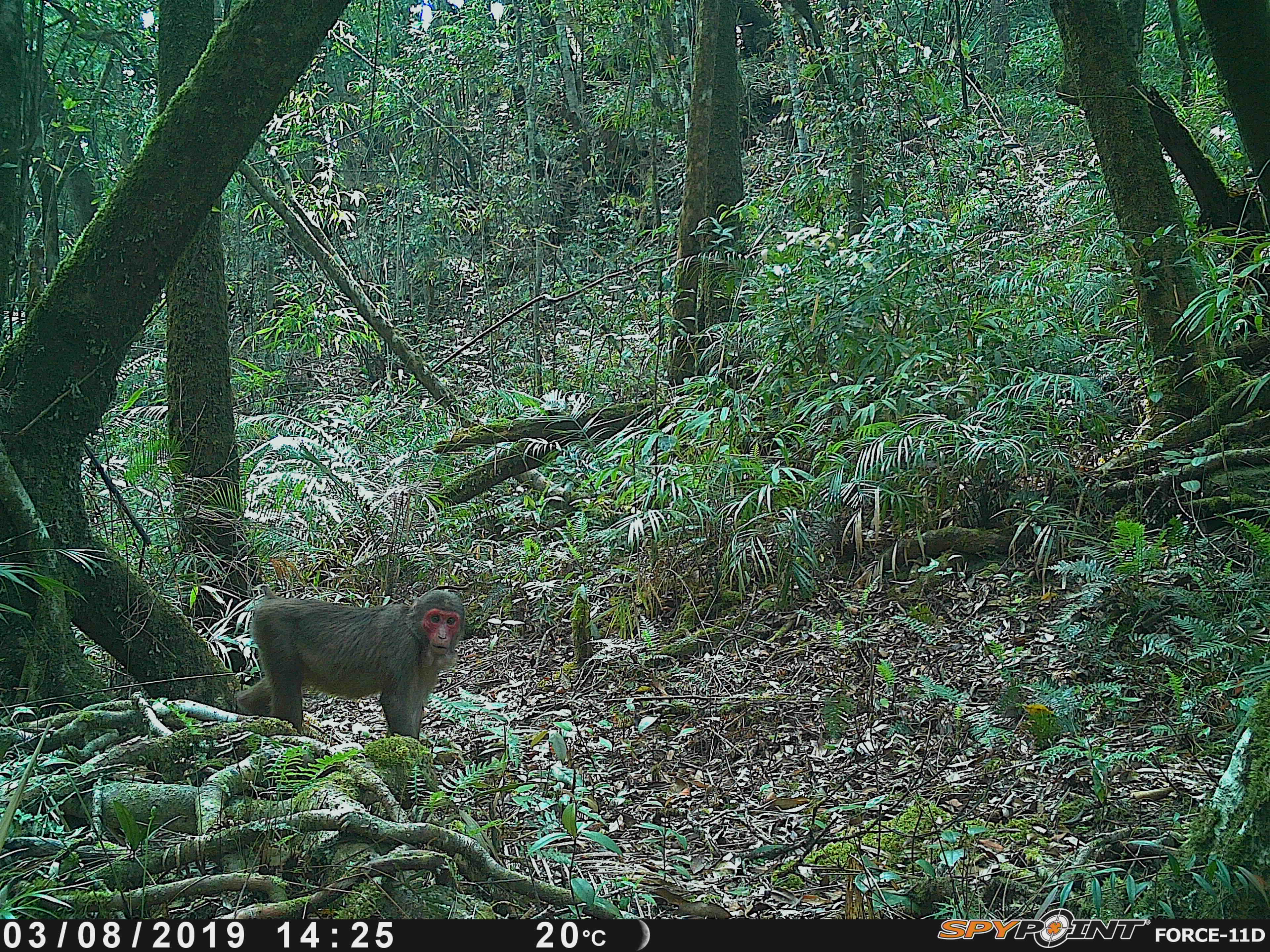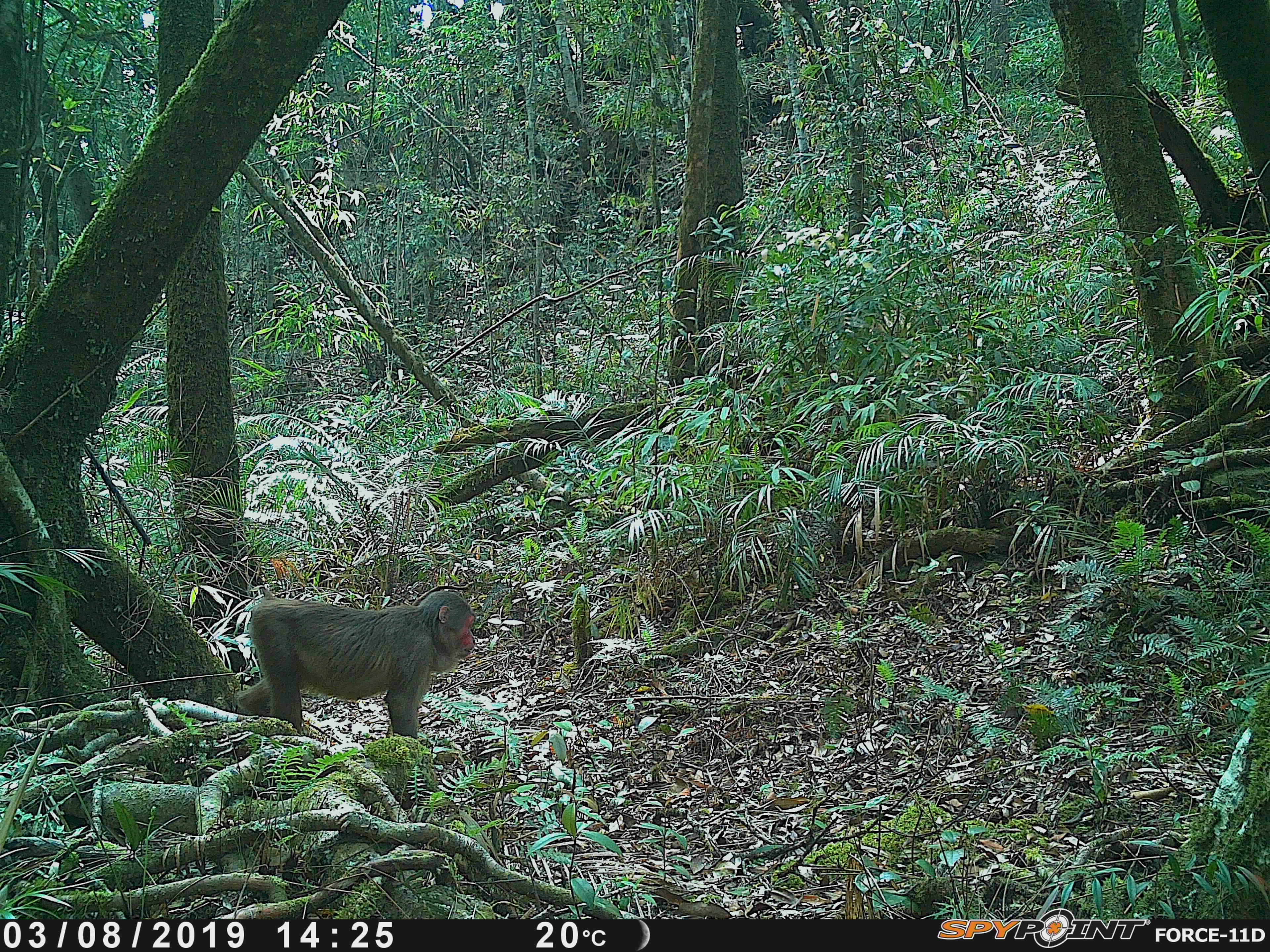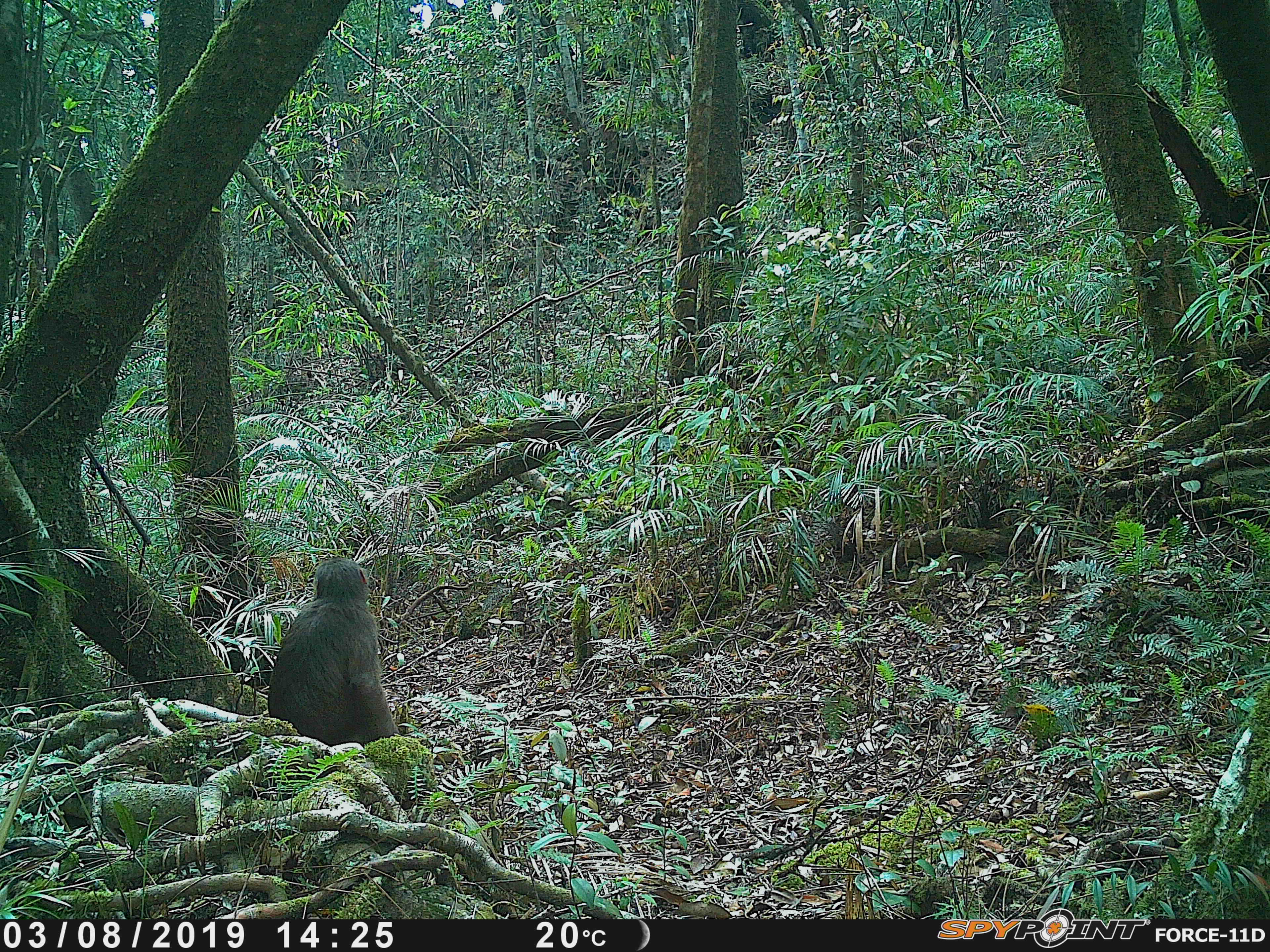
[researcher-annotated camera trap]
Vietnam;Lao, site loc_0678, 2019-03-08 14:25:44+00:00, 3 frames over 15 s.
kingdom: Animalia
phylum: Chordata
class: Mammalia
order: Primates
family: Cercopithecidae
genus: Macaca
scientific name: Macaca arctoides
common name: stump-tailed macaque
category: stump tailed macaque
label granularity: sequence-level